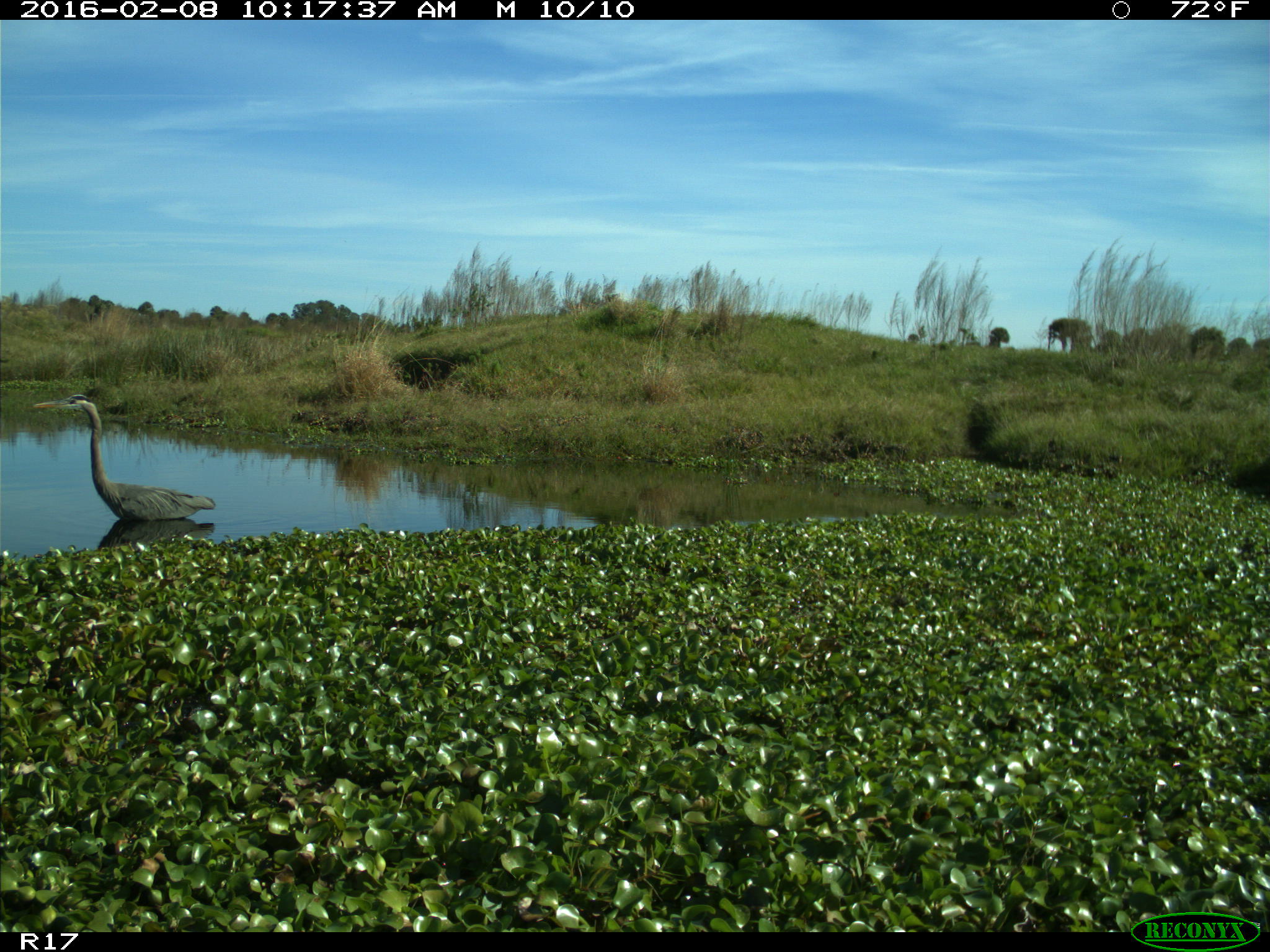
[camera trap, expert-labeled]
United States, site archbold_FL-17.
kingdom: Animalia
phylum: Chordata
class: Aves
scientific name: Aves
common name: birds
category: unidentified bird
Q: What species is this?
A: Unidentified bird (birds) (Aves).